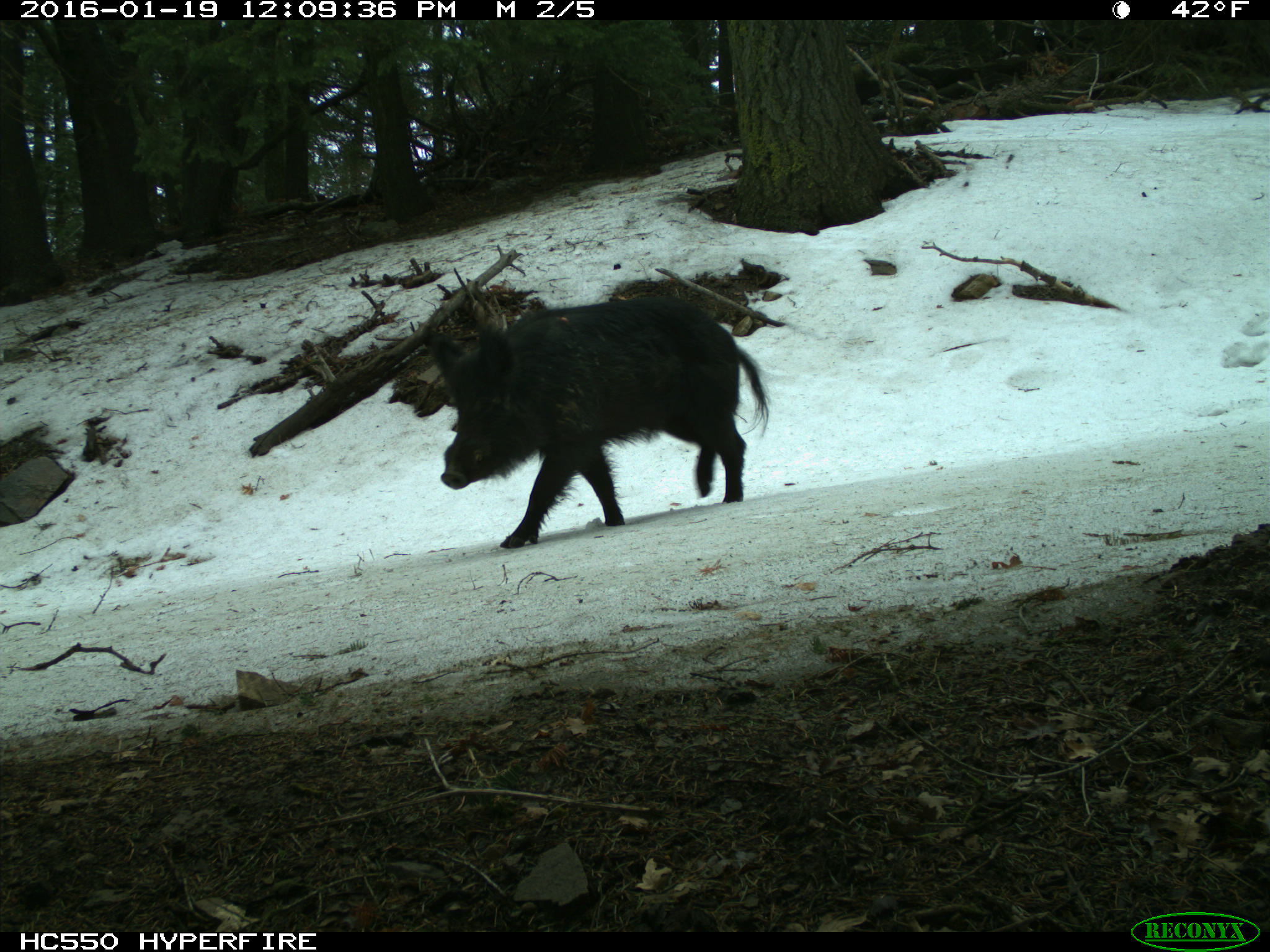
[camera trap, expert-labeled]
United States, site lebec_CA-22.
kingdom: Animalia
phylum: Chordata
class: Mammalia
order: Artiodactyla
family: Suidae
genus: Sus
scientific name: Sus scrofa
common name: wild boar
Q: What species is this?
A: Sus scrofa (wild boar).